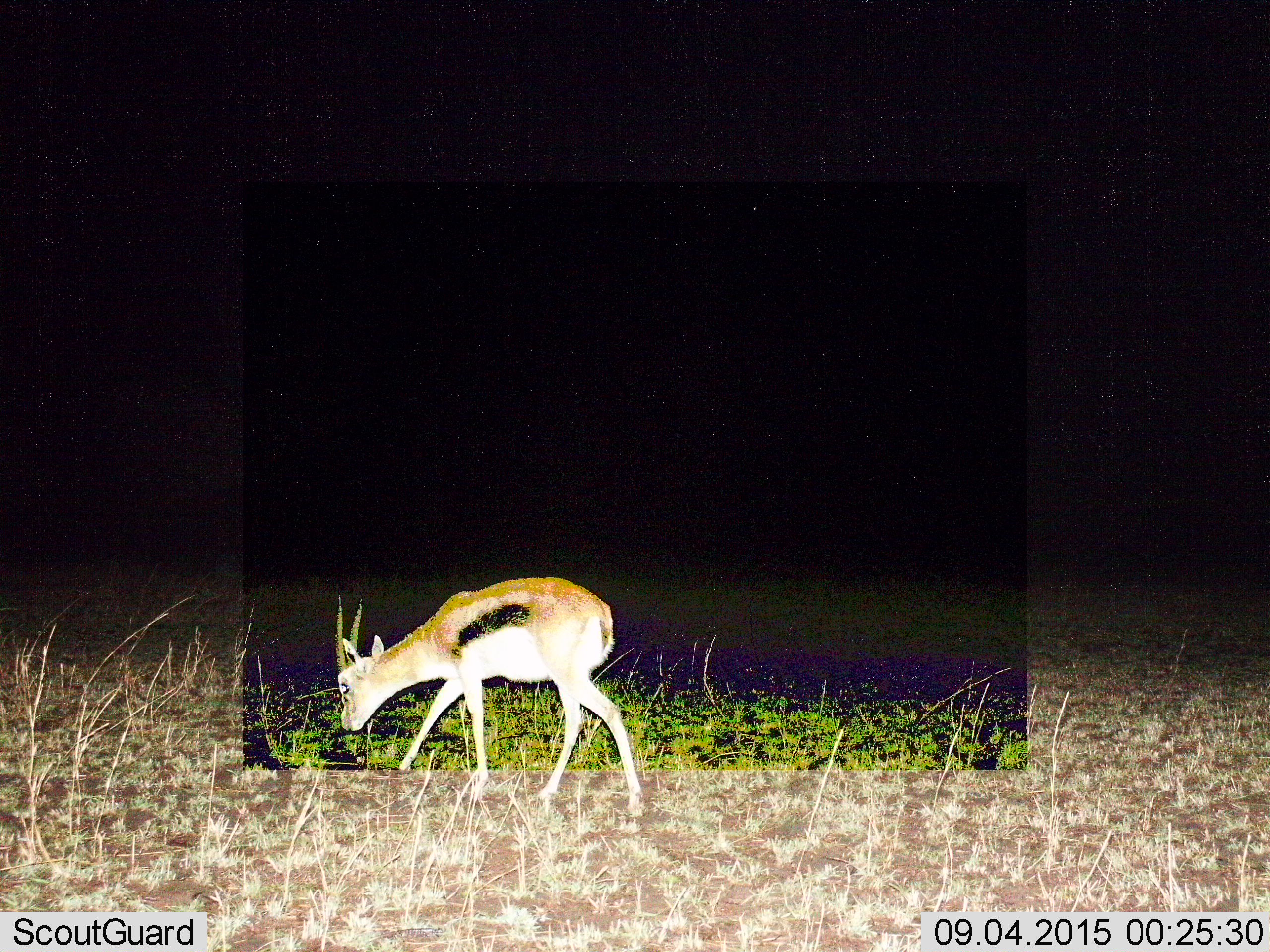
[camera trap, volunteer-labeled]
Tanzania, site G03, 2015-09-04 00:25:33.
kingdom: Animalia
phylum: Chordata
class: Mammalia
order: Artiodactyla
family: Bovidae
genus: Eudorcas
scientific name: Eudorcas thomsonii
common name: thomson's gazelle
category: gazellethomsons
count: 1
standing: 22%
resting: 0%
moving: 28%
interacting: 0%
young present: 0%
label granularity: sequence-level